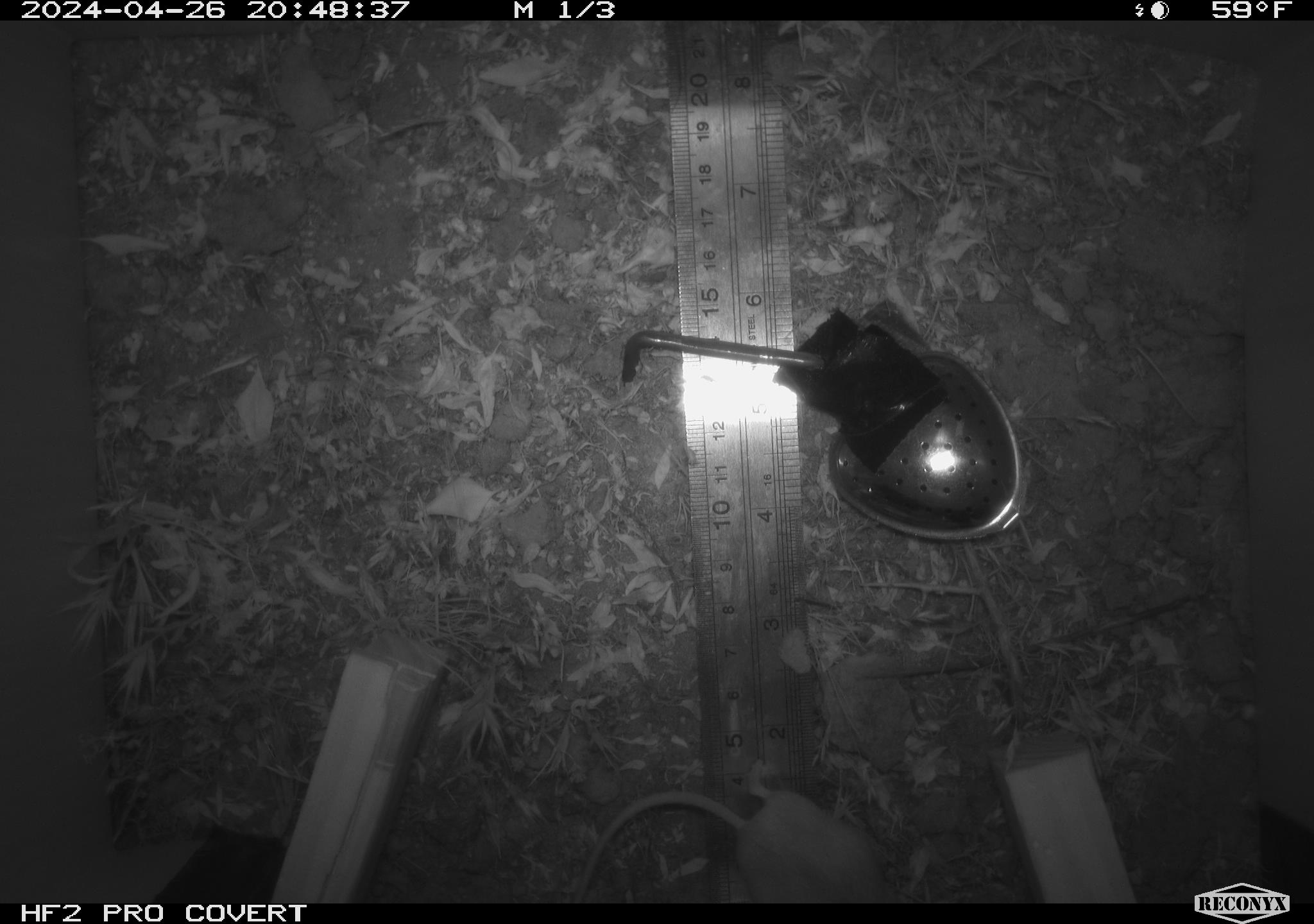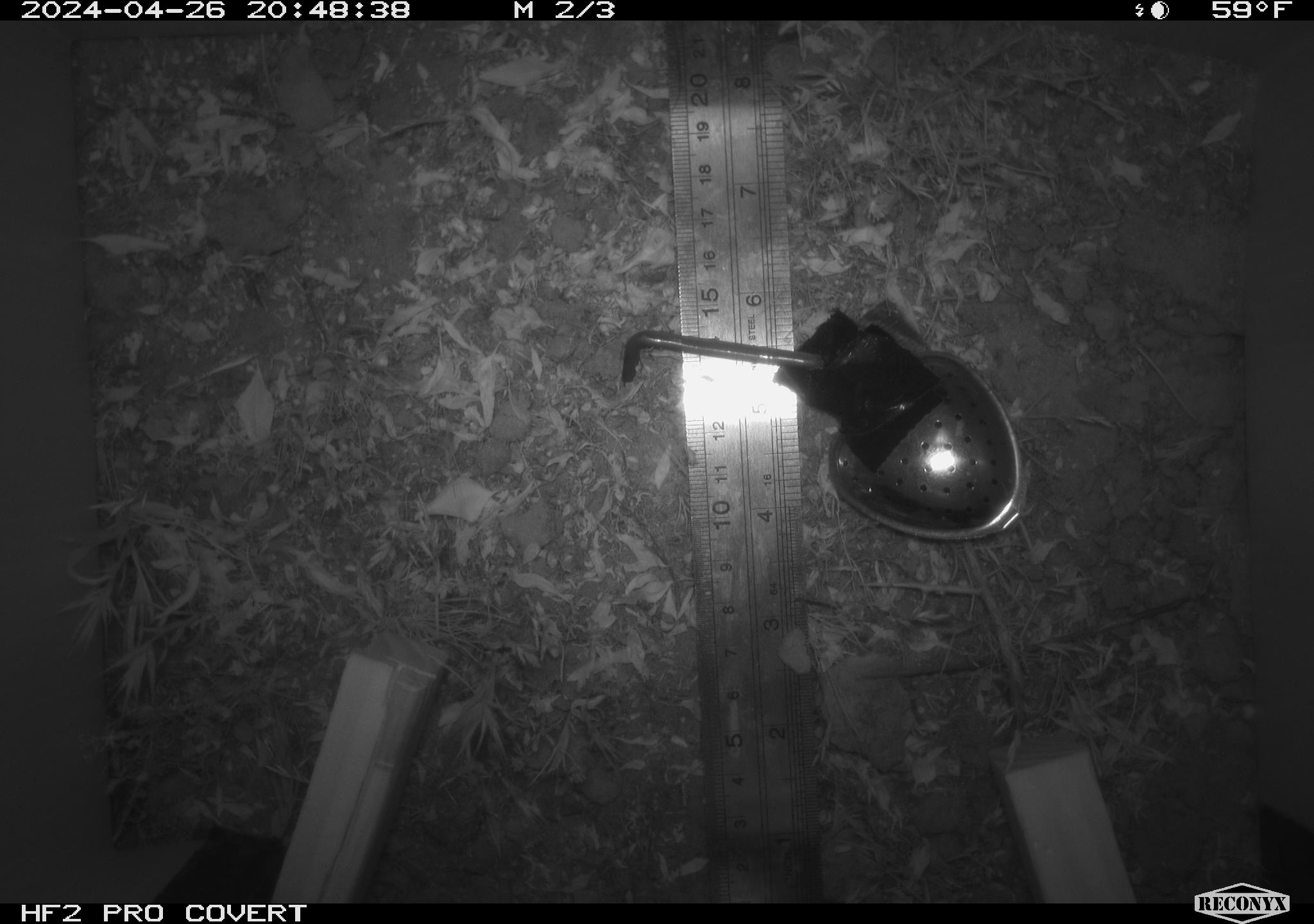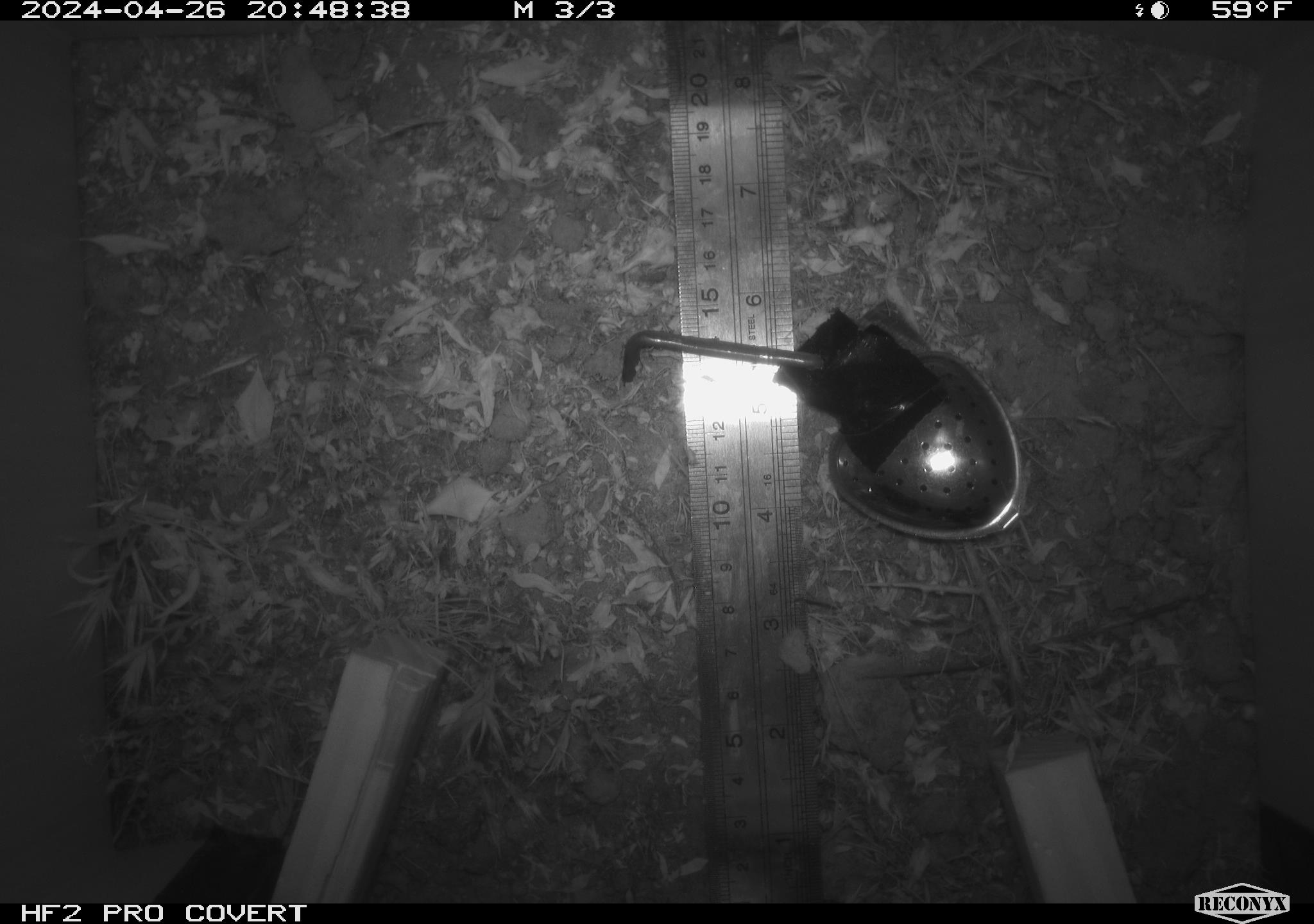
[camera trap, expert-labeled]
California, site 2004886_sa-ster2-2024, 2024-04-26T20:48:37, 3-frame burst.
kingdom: Animalia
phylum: Chordata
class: Mammalia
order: Rodentia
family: Heteromyidae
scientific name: Heteromyidae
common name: kangaroo rats and pocket mice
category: heteromyidae family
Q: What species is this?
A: Heteromyidae family (kangaroo rats and pocket mice) (Heteromyidae).